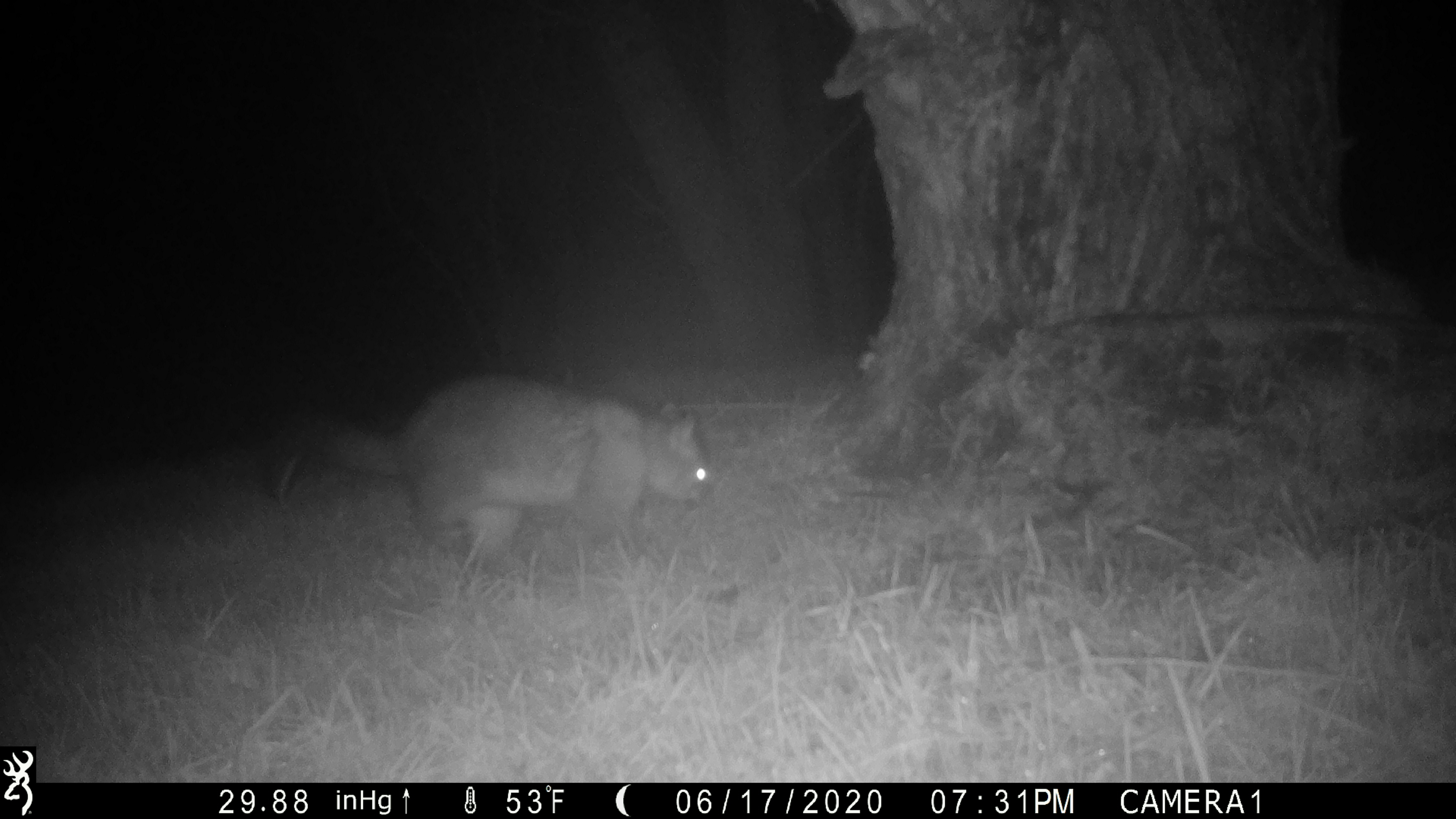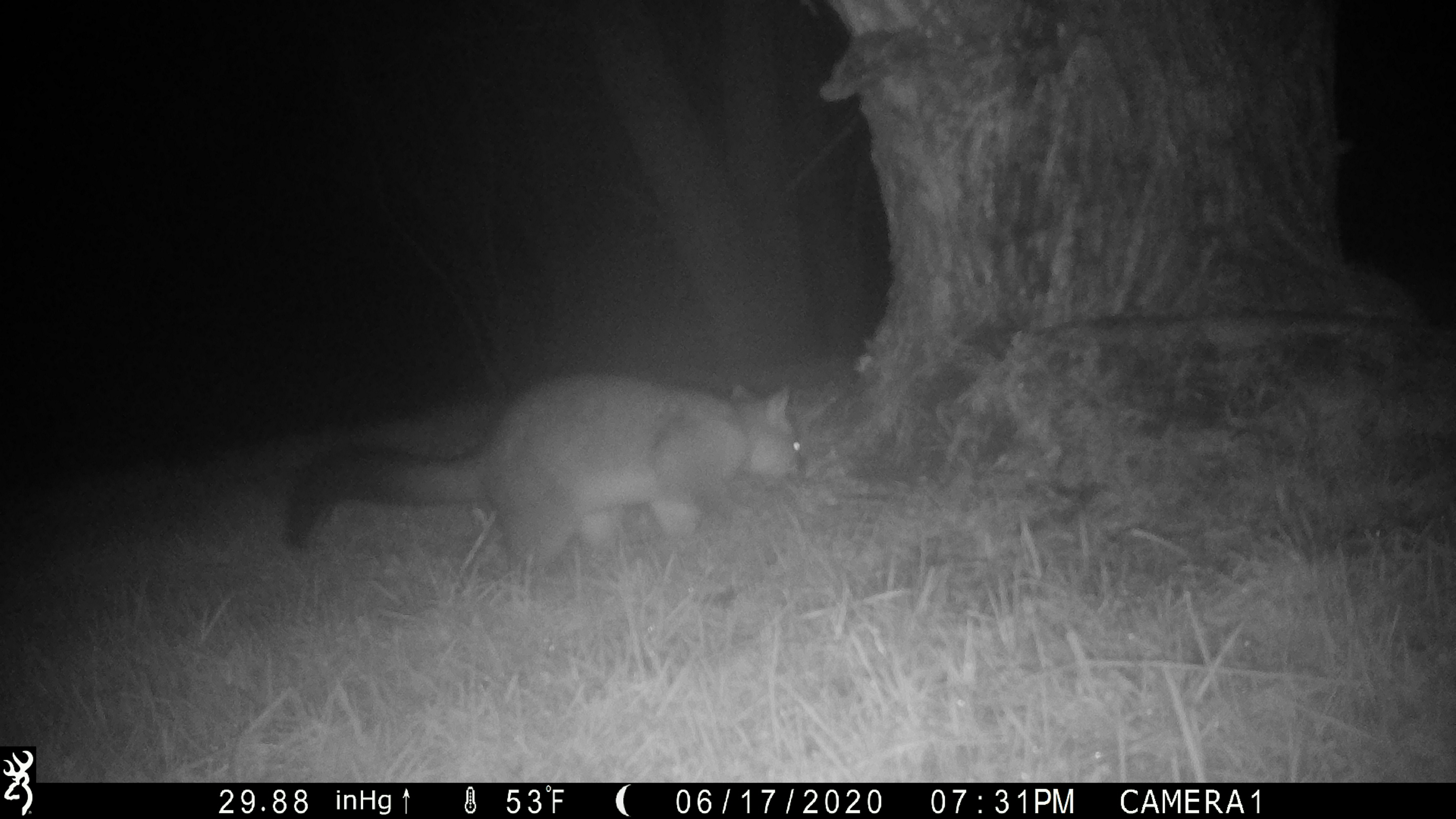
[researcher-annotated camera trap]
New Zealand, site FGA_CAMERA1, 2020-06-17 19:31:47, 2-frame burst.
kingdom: Animalia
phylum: Chordata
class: Mammalia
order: Diprotodontia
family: Phalangeridae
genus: Trichosurus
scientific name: Trichosurus vulpecula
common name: common brushtail possum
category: possum